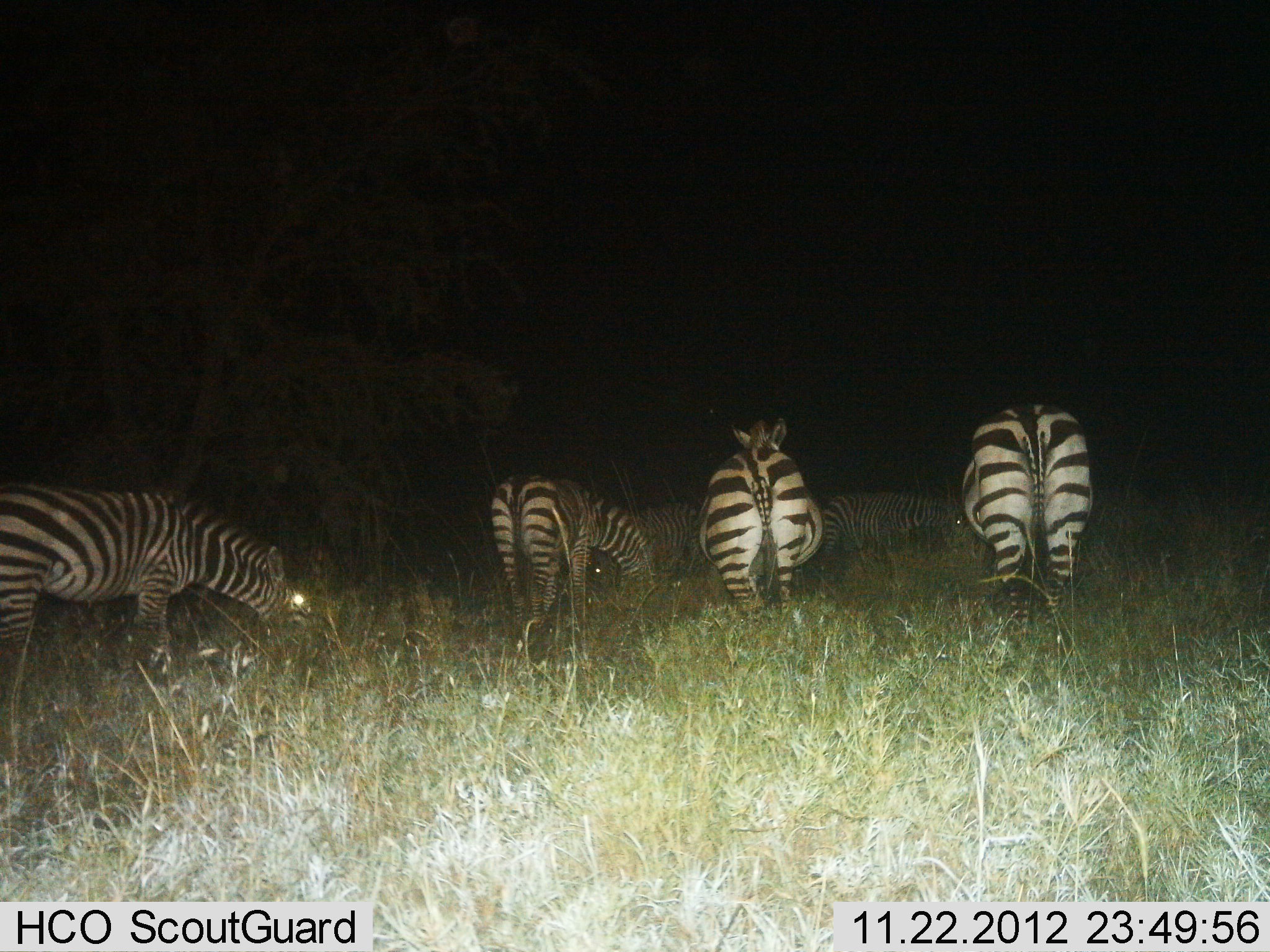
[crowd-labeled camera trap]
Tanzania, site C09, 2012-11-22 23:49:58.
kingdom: Animalia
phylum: Chordata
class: Mammalia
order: Perissodactyla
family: Equidae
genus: Equus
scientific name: Equus quagga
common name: plains zebra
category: zebra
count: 6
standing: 40%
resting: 10%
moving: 0%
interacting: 0%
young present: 10%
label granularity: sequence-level